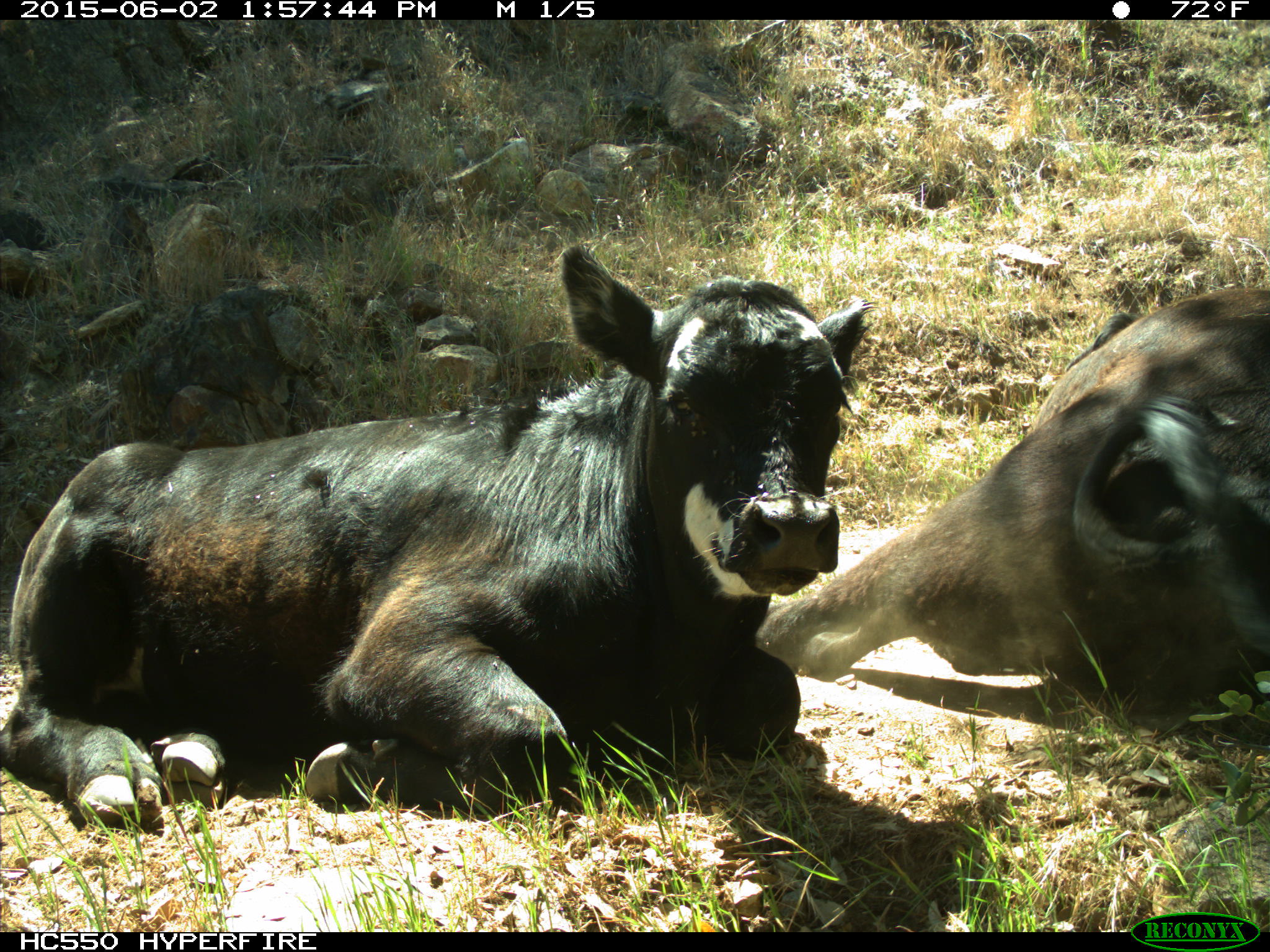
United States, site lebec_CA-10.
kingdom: Animalia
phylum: Chordata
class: Mammalia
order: Artiodactyla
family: Bovidae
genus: Bos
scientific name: Bos taurus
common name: domestic cow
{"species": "Bos taurus (domestic cow)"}